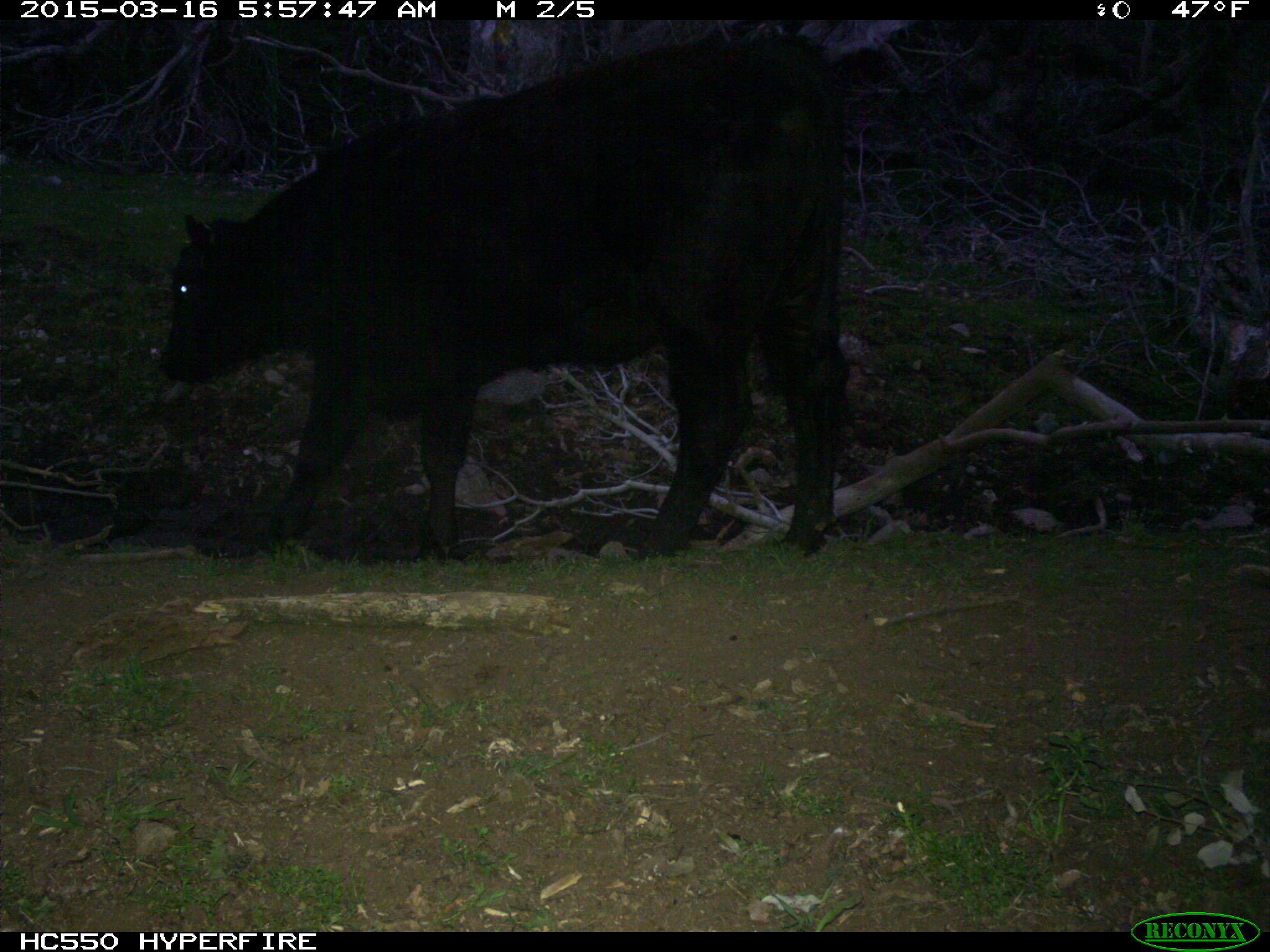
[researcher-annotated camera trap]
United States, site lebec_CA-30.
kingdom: Animalia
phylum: Chordata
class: Mammalia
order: Artiodactyla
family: Bovidae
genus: Bos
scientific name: Bos taurus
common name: domestic cow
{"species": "Bos taurus (domestic cow)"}